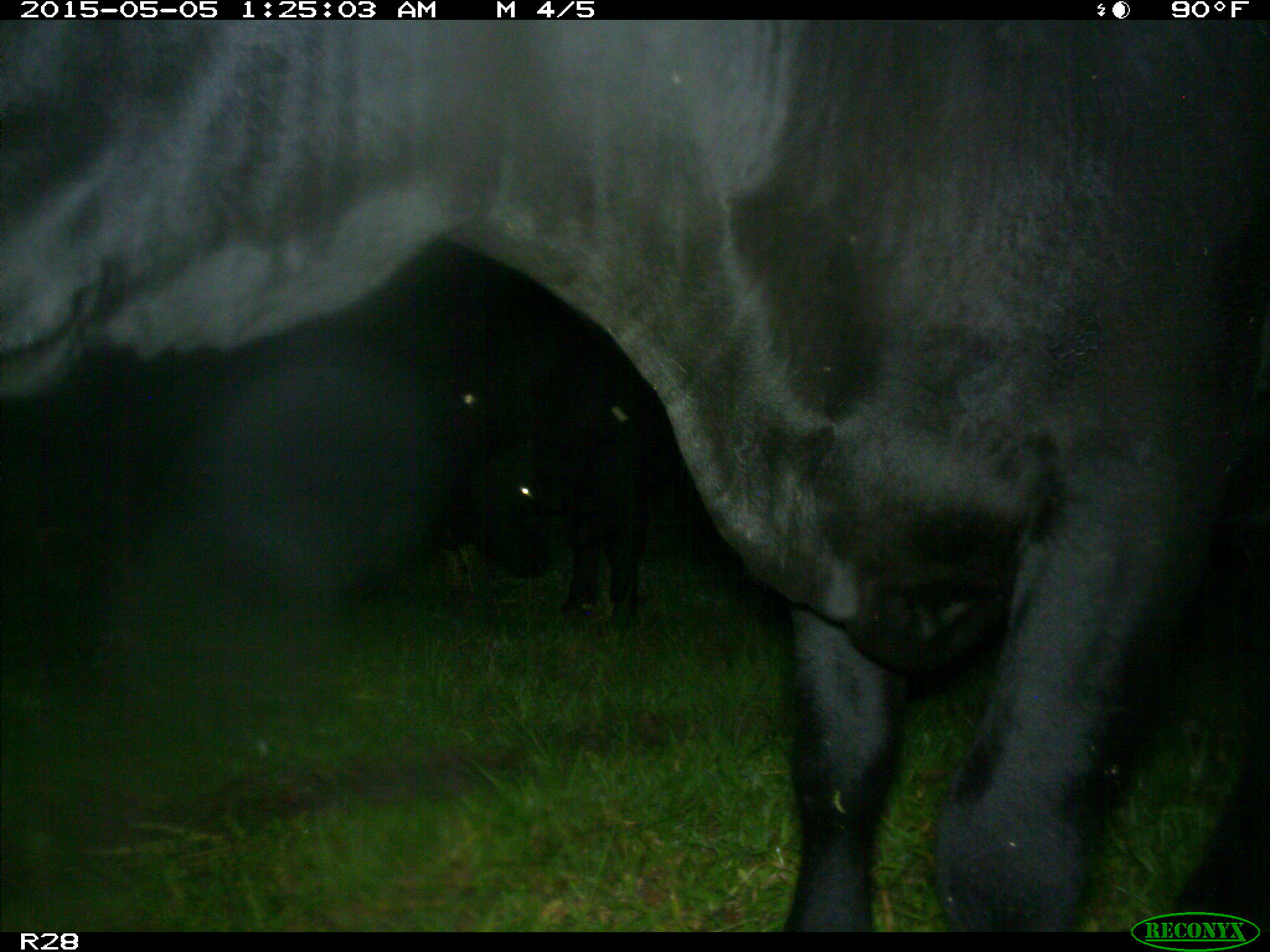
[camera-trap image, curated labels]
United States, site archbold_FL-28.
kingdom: Animalia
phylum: Chordata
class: Mammalia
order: Artiodactyla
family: Bovidae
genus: Bos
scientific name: Bos taurus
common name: domestic cow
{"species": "Bos taurus (domestic cow)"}